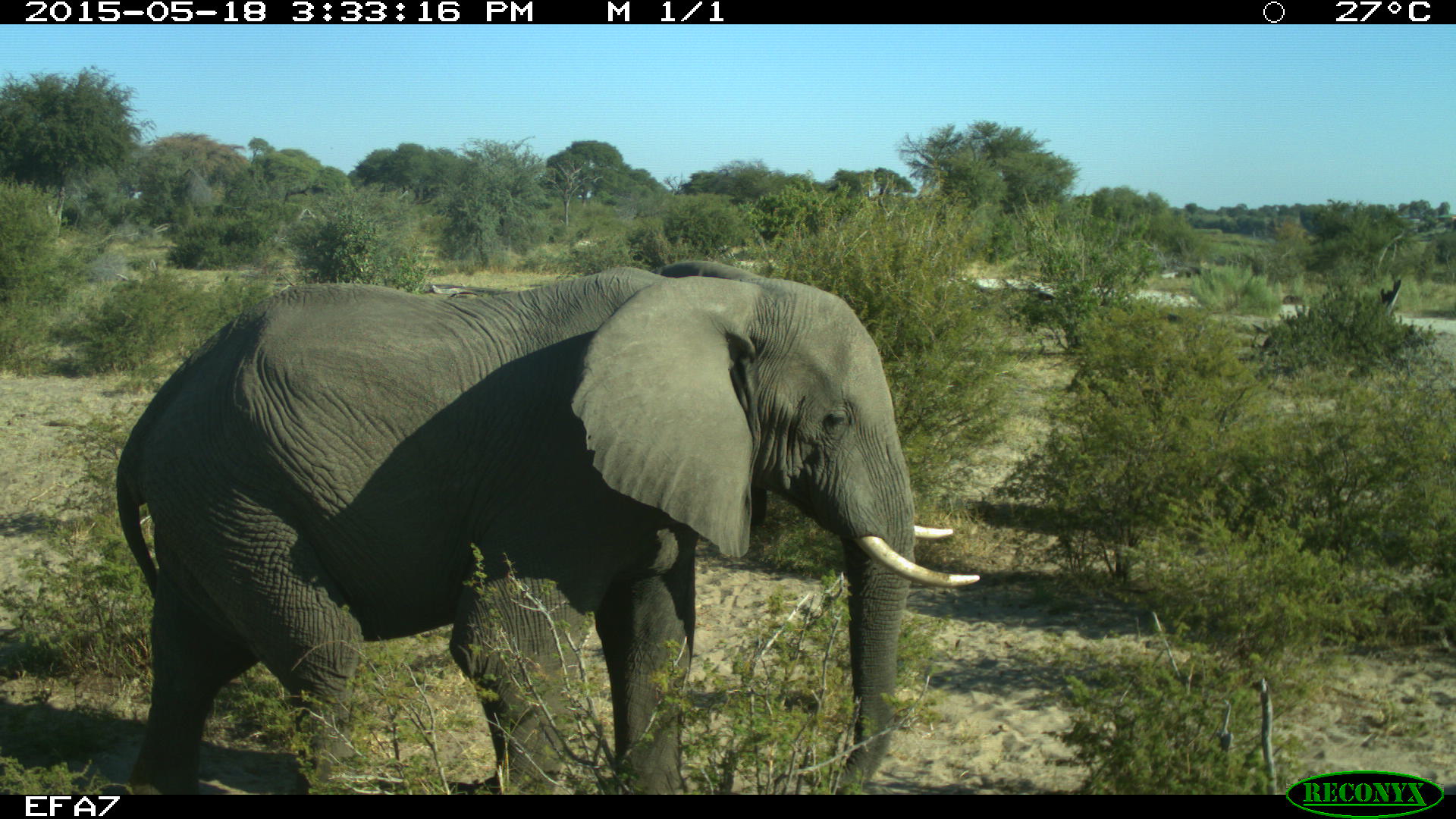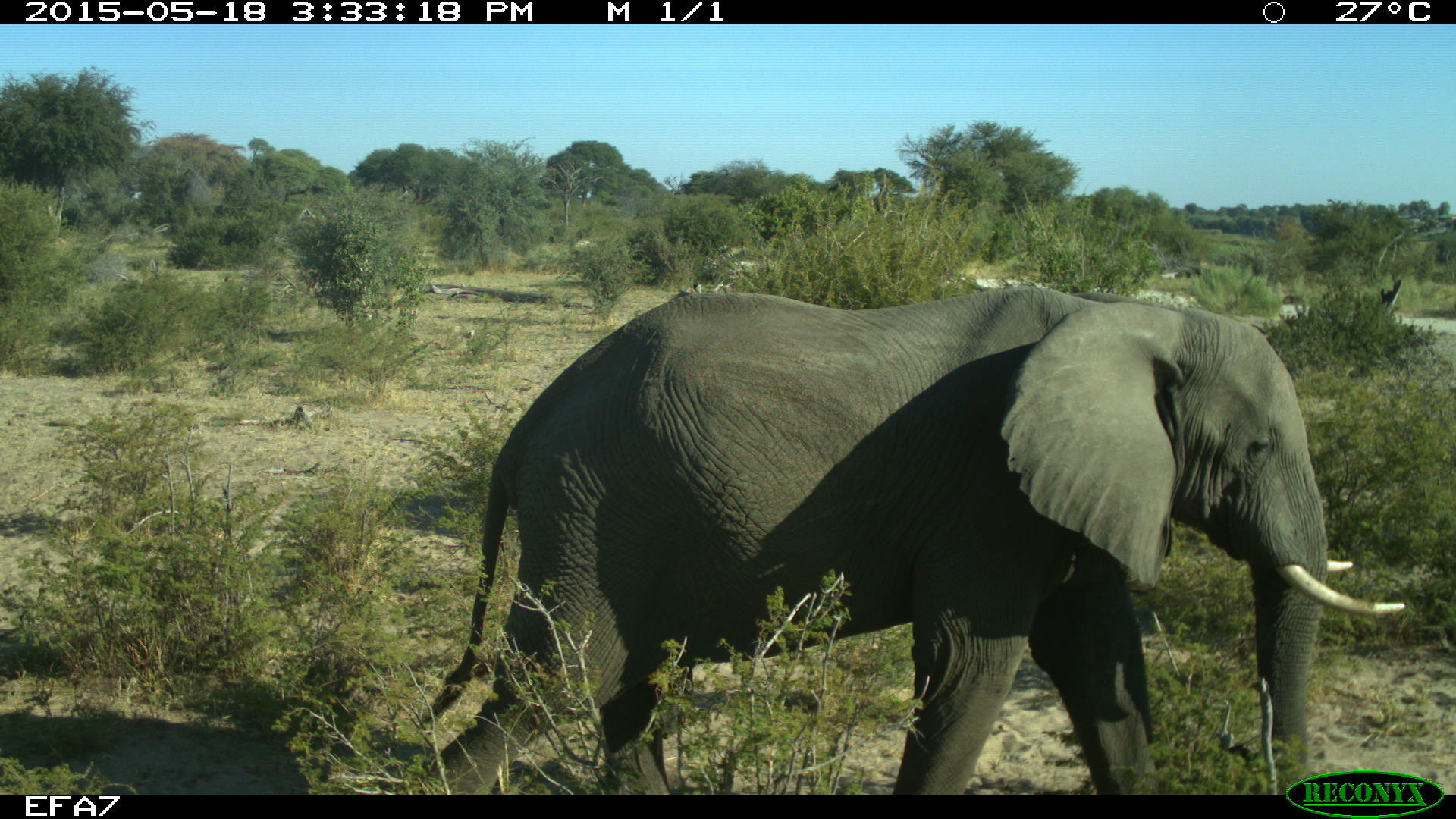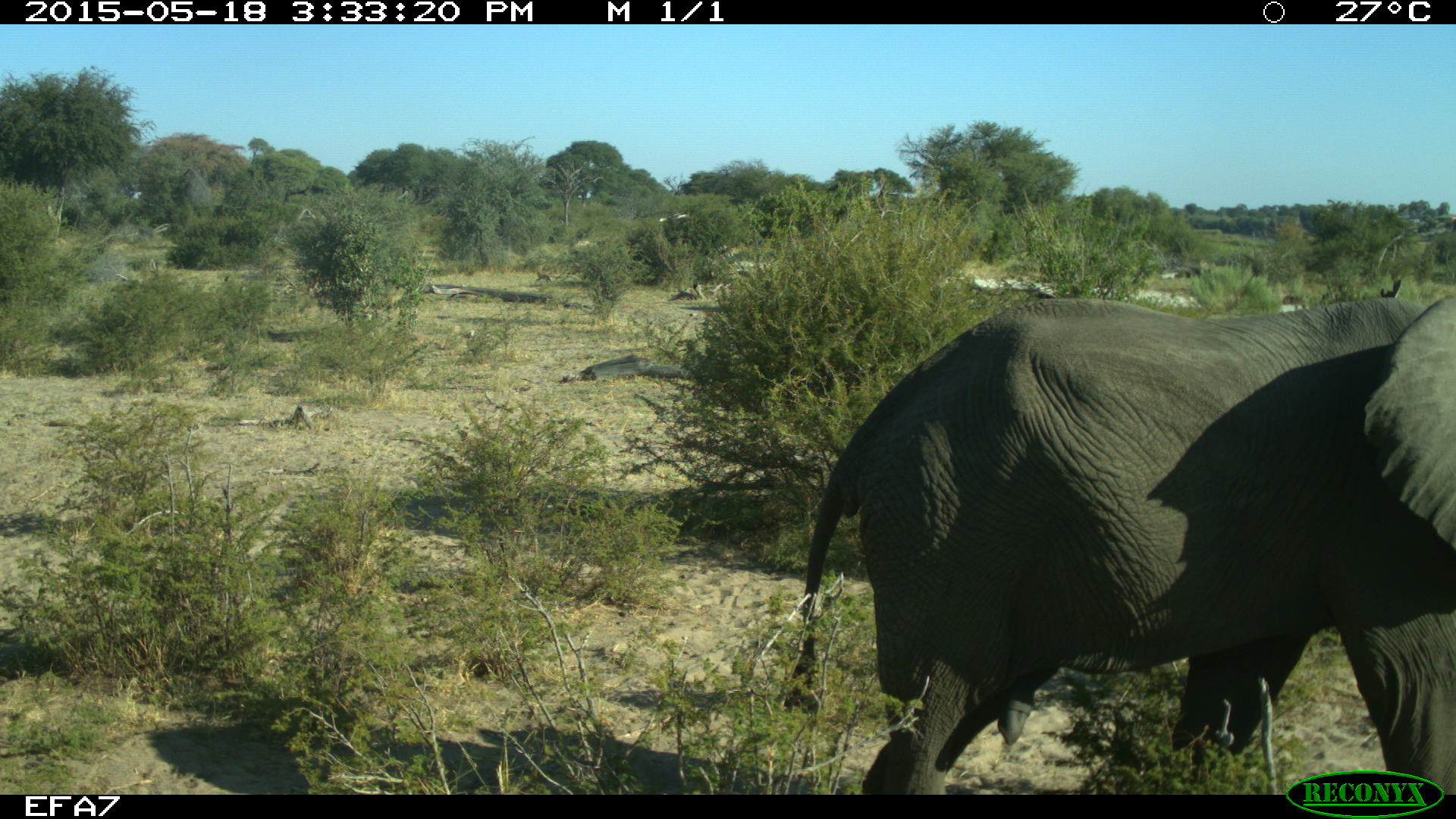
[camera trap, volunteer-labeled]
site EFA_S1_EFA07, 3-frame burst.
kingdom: Animalia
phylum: Chordata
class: Mammalia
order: Proboscidea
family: Elephantidae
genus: Loxodonta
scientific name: Loxodonta africana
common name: african bush elephant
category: elephant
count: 1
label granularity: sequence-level